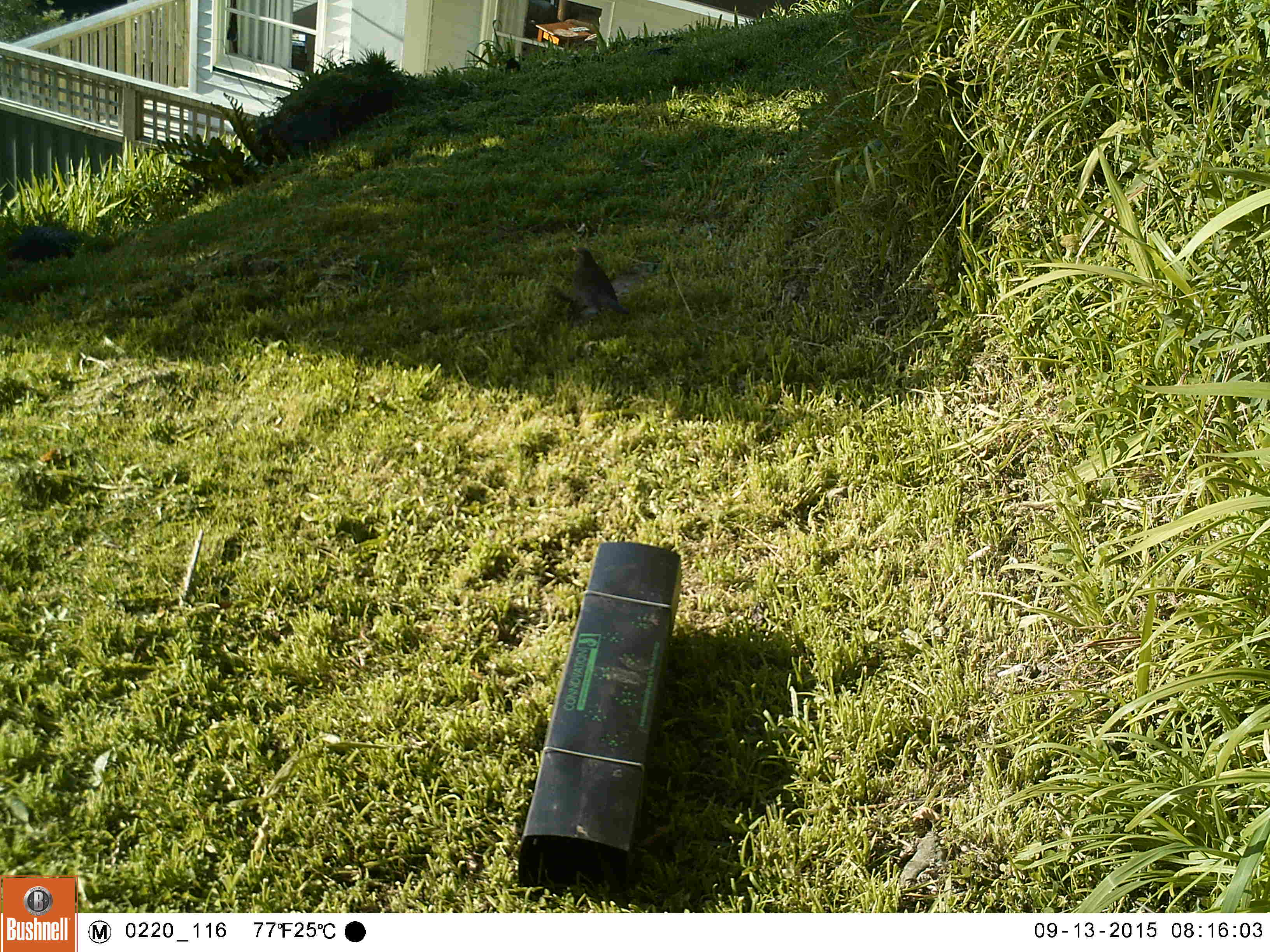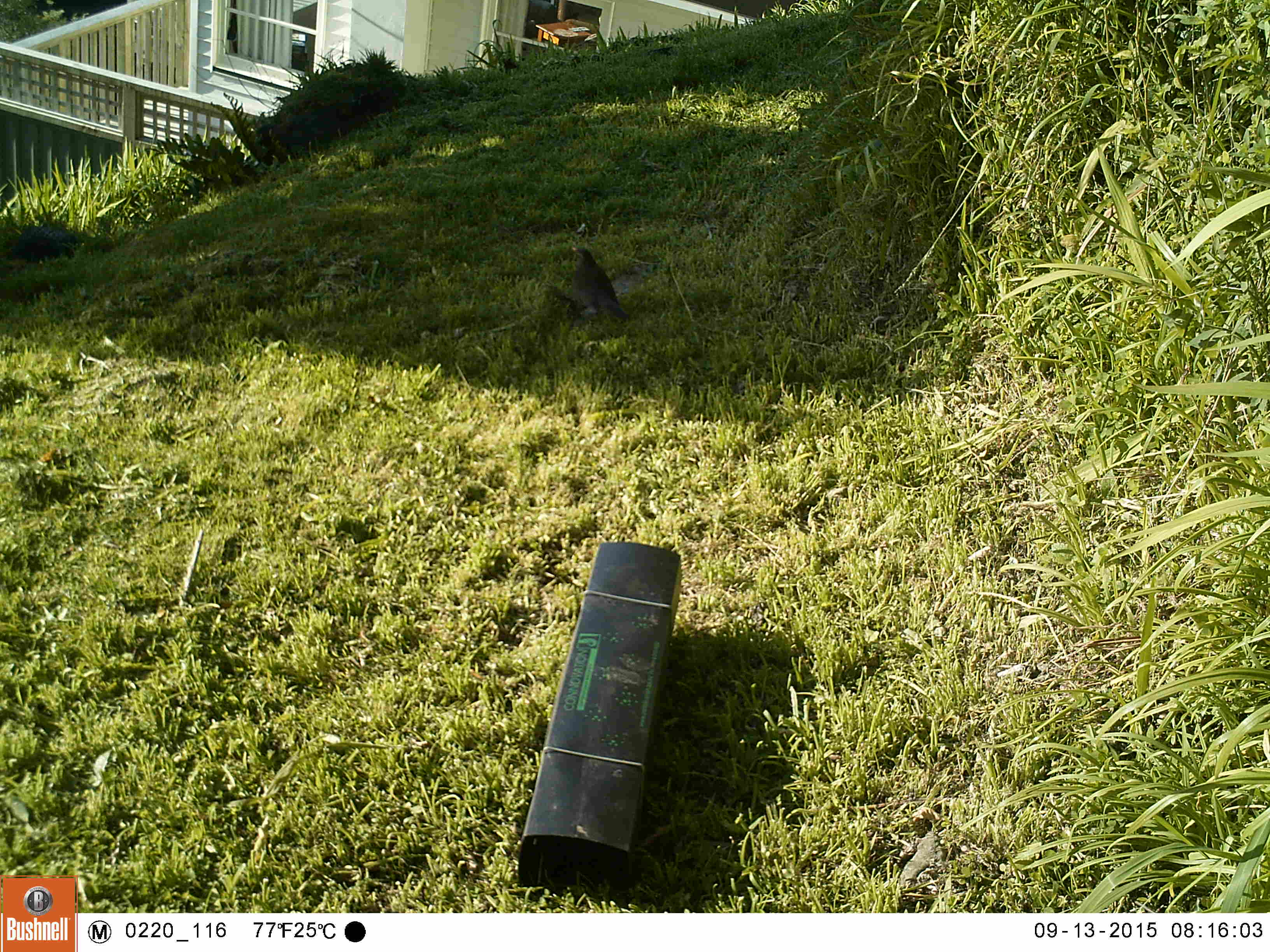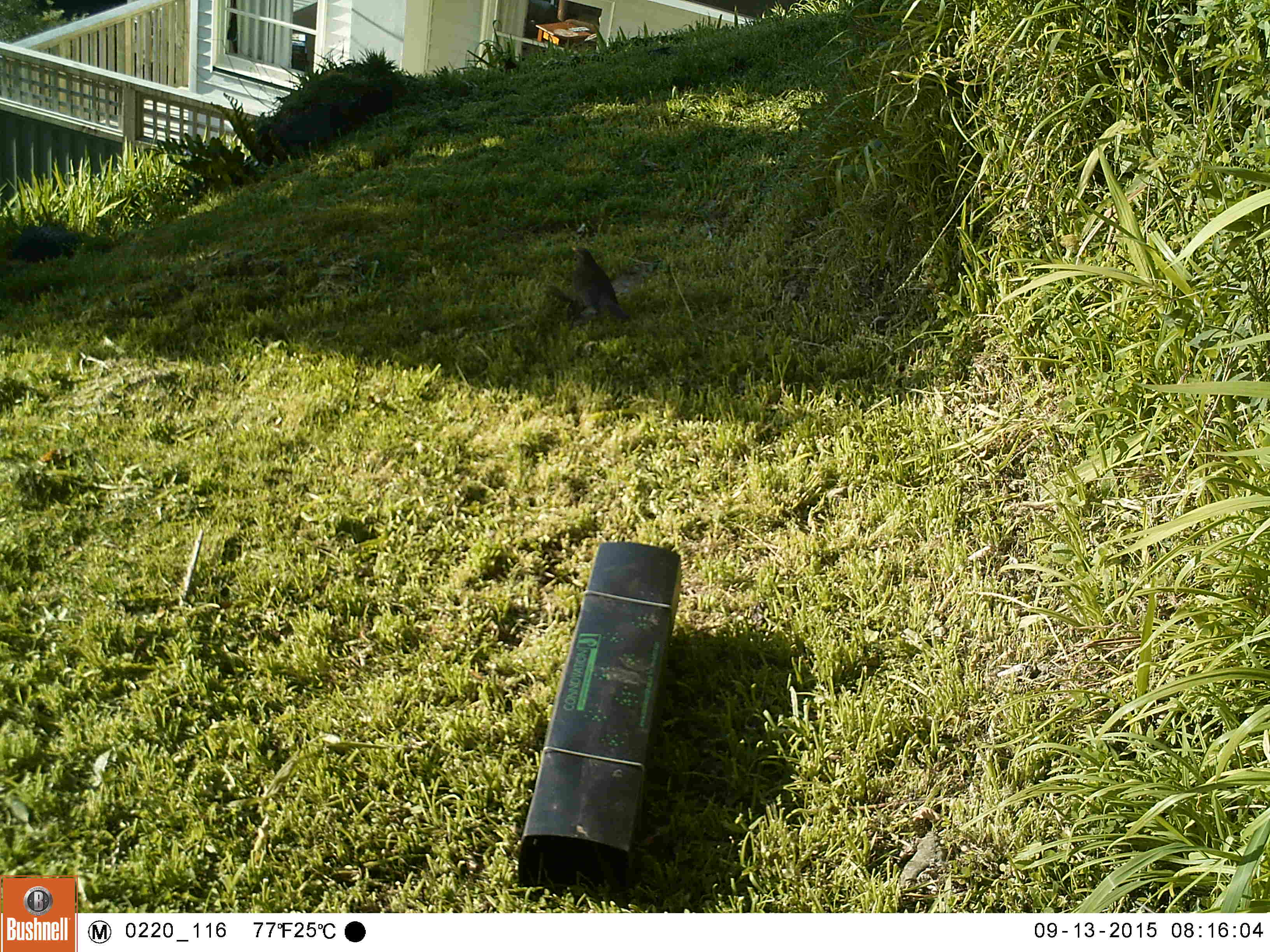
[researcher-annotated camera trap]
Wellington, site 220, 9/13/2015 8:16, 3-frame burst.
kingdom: Animalia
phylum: Chordata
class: Aves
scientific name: Aves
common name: bird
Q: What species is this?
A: Bird (Aves).